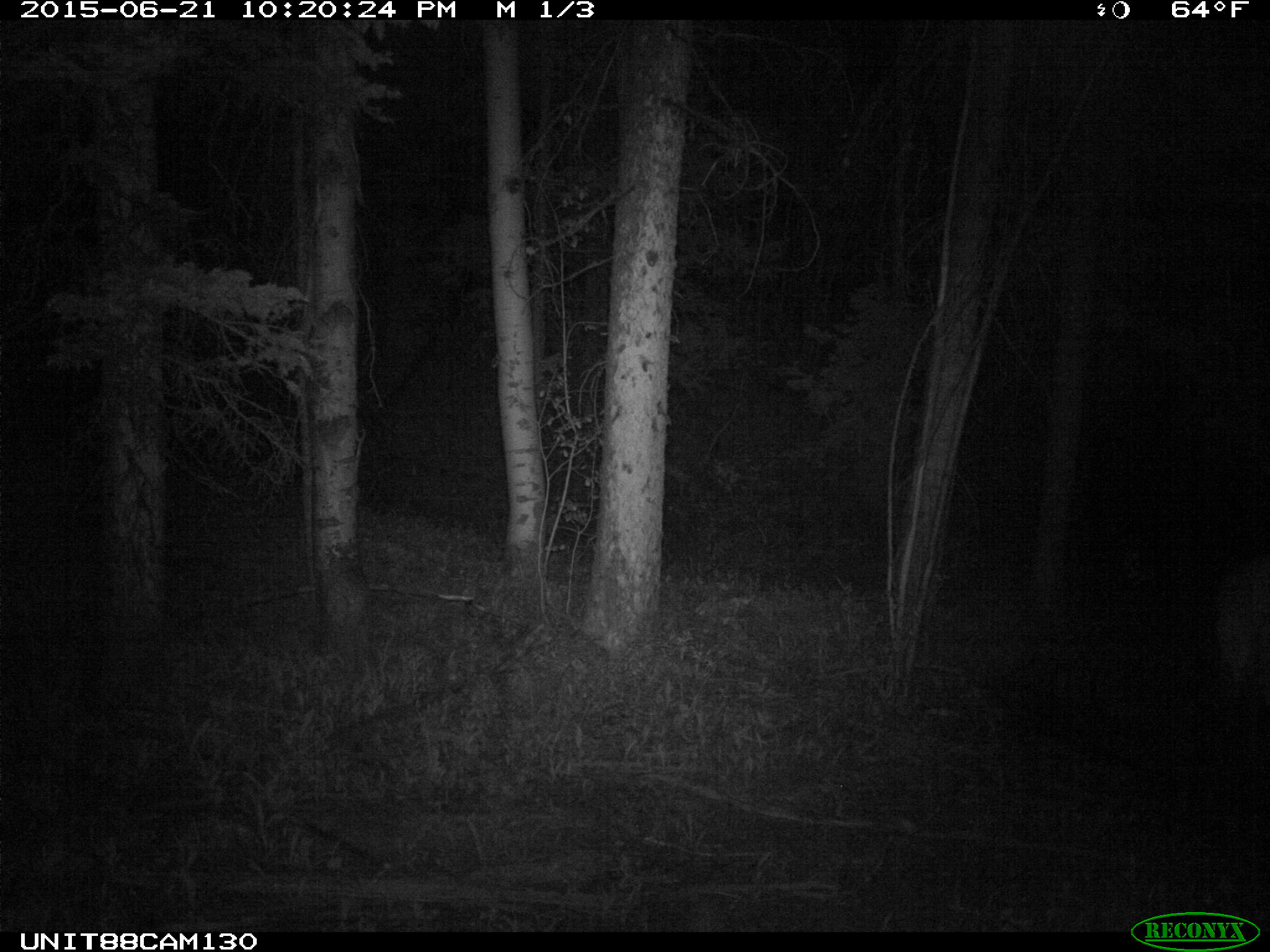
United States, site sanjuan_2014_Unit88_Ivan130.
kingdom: Animalia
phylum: Chordata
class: Mammalia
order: Artiodactyla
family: Cervidae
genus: Cervus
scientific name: Cervus elaphus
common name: red deer